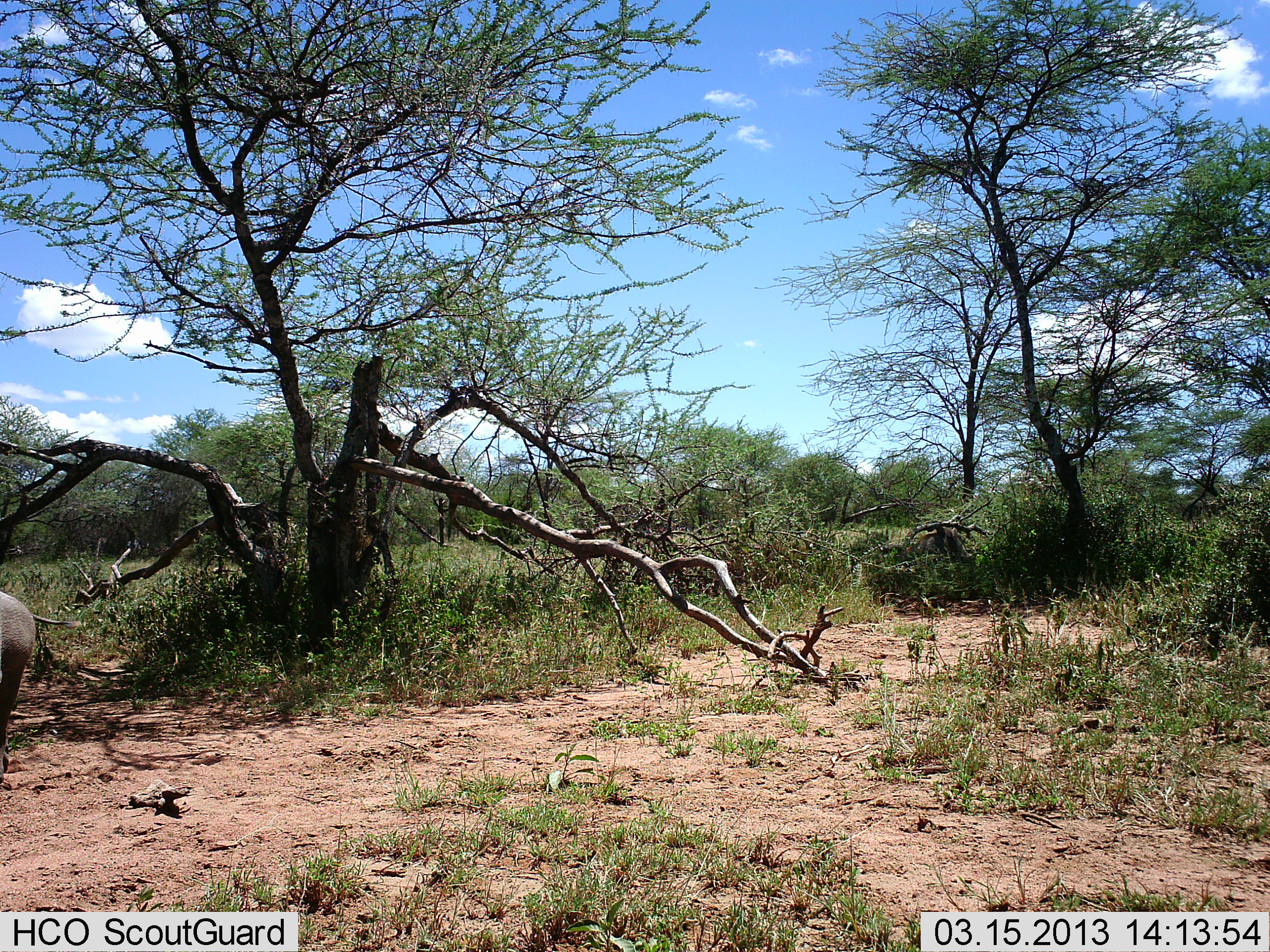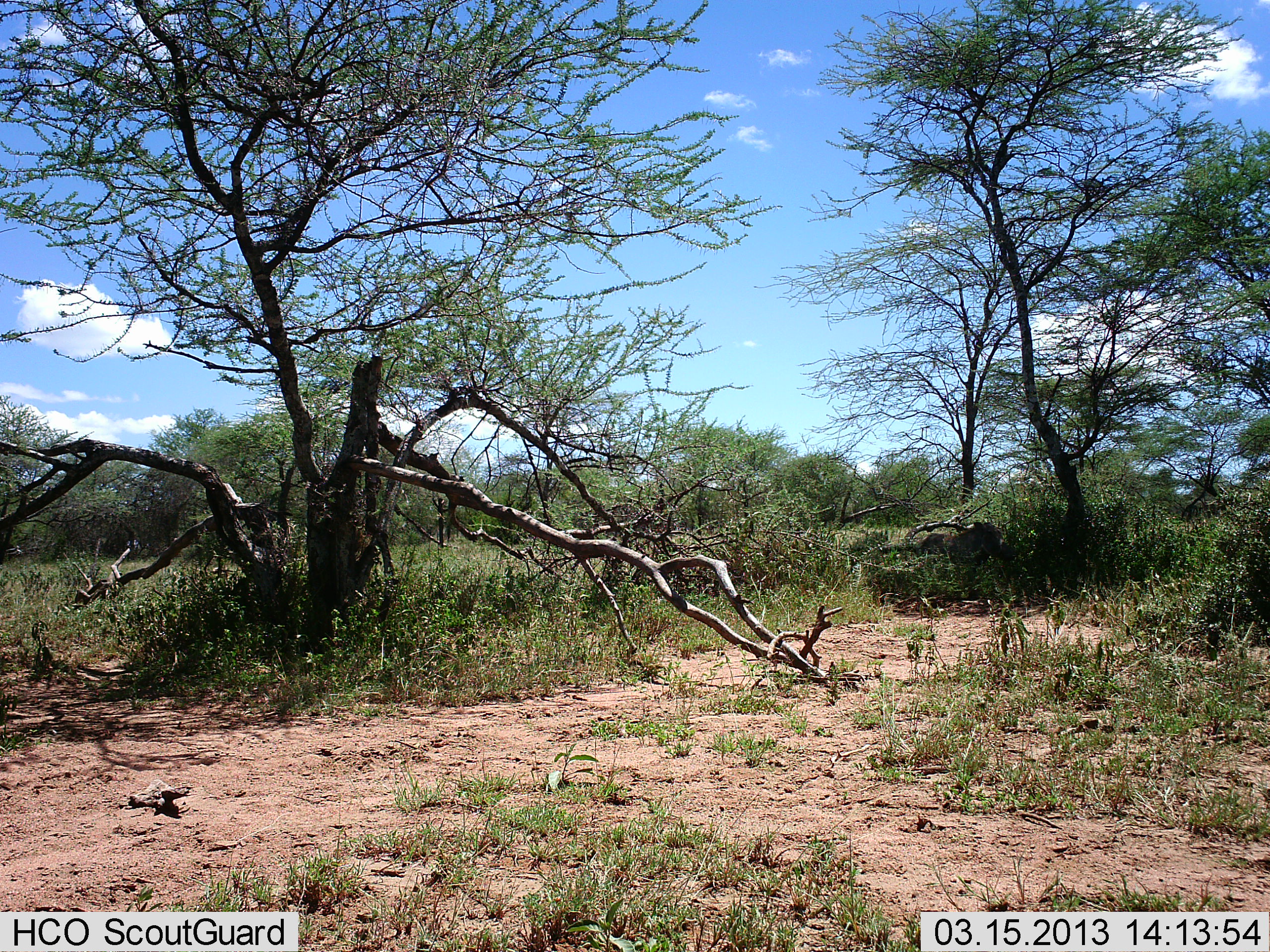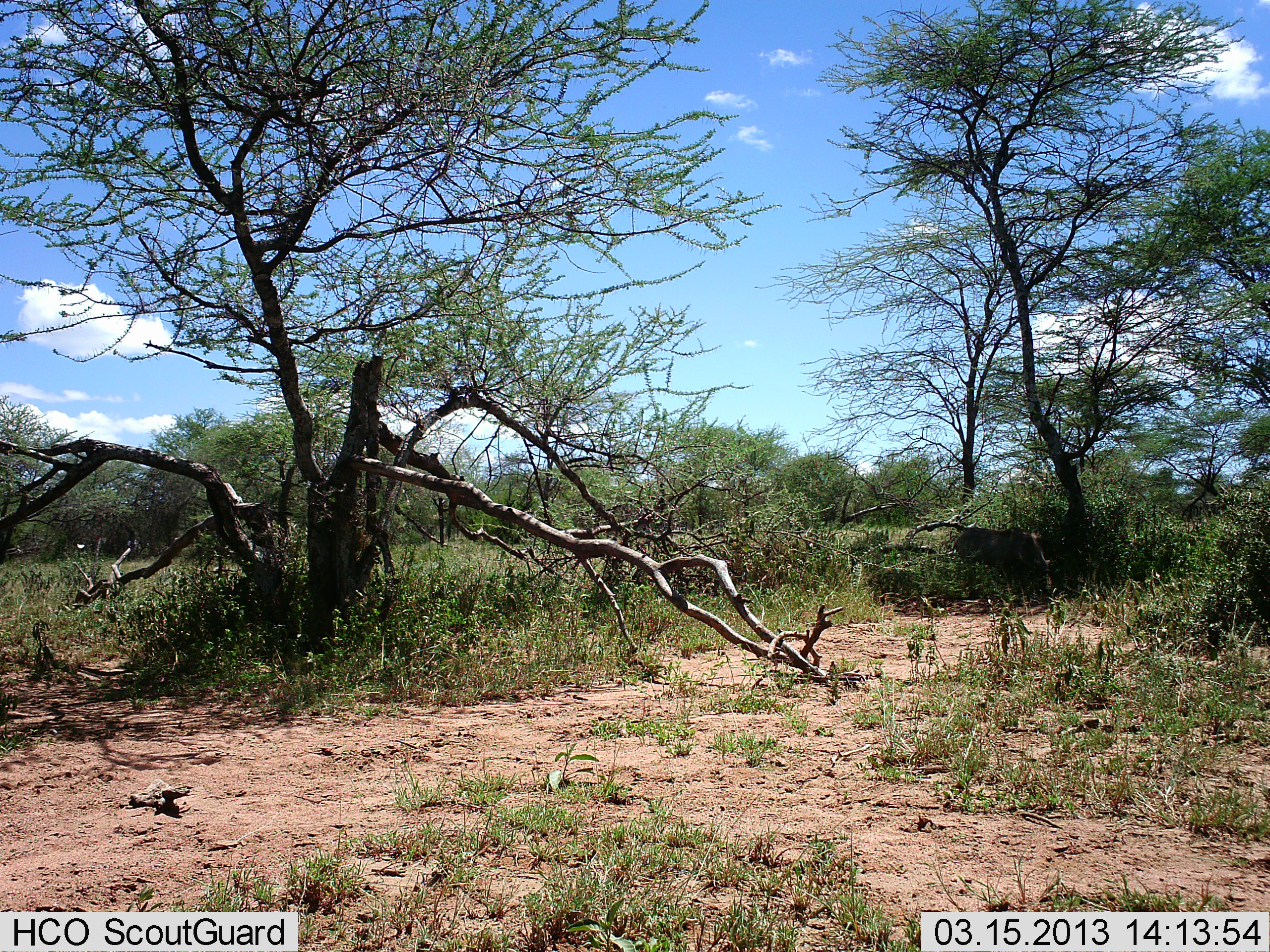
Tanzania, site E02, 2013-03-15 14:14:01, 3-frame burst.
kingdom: Animalia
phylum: Chordata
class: Mammalia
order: Artiodactyla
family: Suidae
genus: Phacochoerus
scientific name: Phacochoerus africanus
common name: warthog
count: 2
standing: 5%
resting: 0%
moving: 89%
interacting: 0%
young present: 0%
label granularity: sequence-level